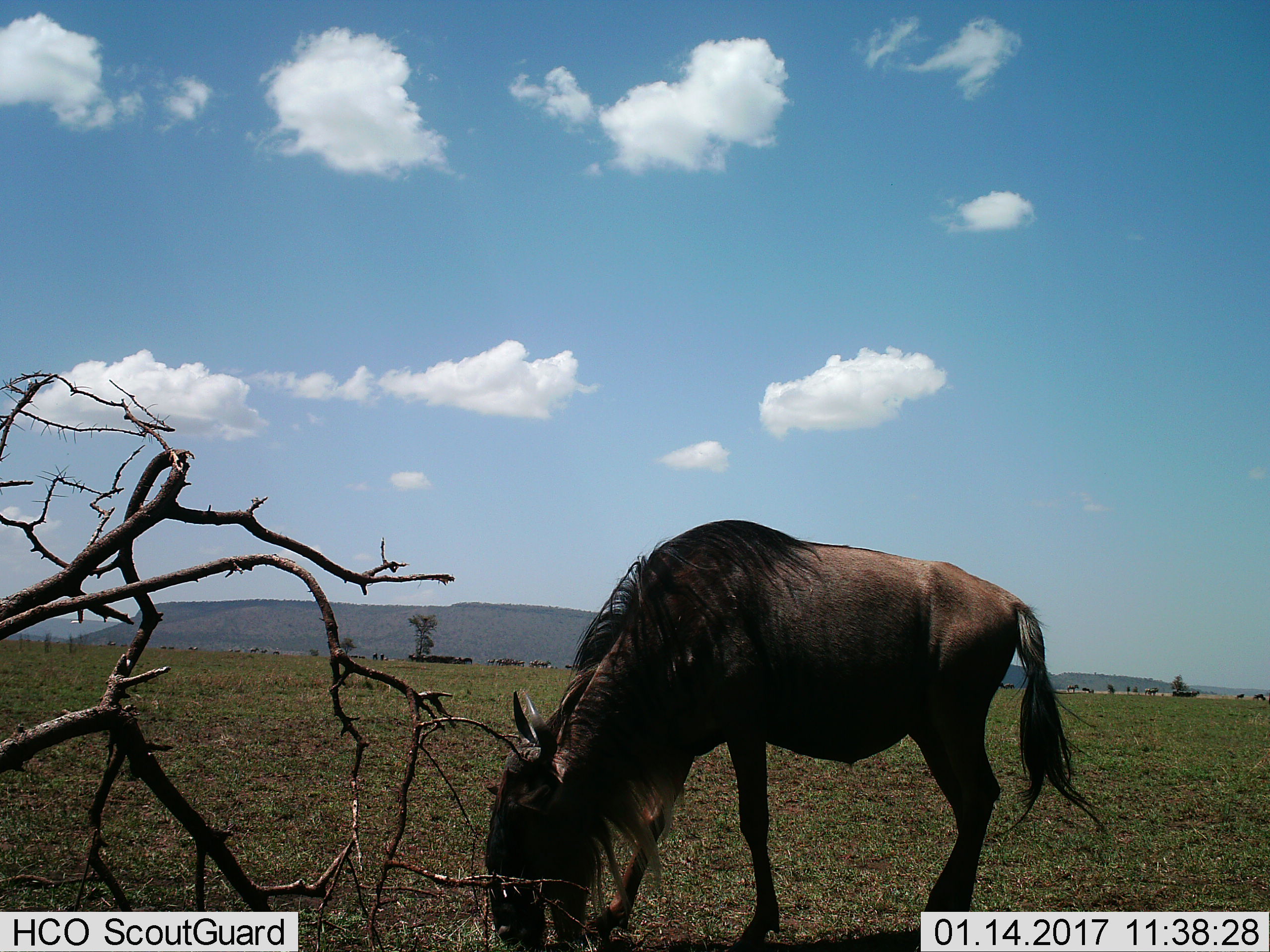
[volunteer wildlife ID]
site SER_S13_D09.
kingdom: Animalia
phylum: Chordata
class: Mammalia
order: Artiodactyla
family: Bovidae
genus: Connochaetes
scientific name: Connochaetes taurinus taurinus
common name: blue wildebeest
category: wildebeestblue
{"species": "wildebeestblue (blue wildebeest) (Connochaetes taurinus taurinus)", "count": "11-50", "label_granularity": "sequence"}